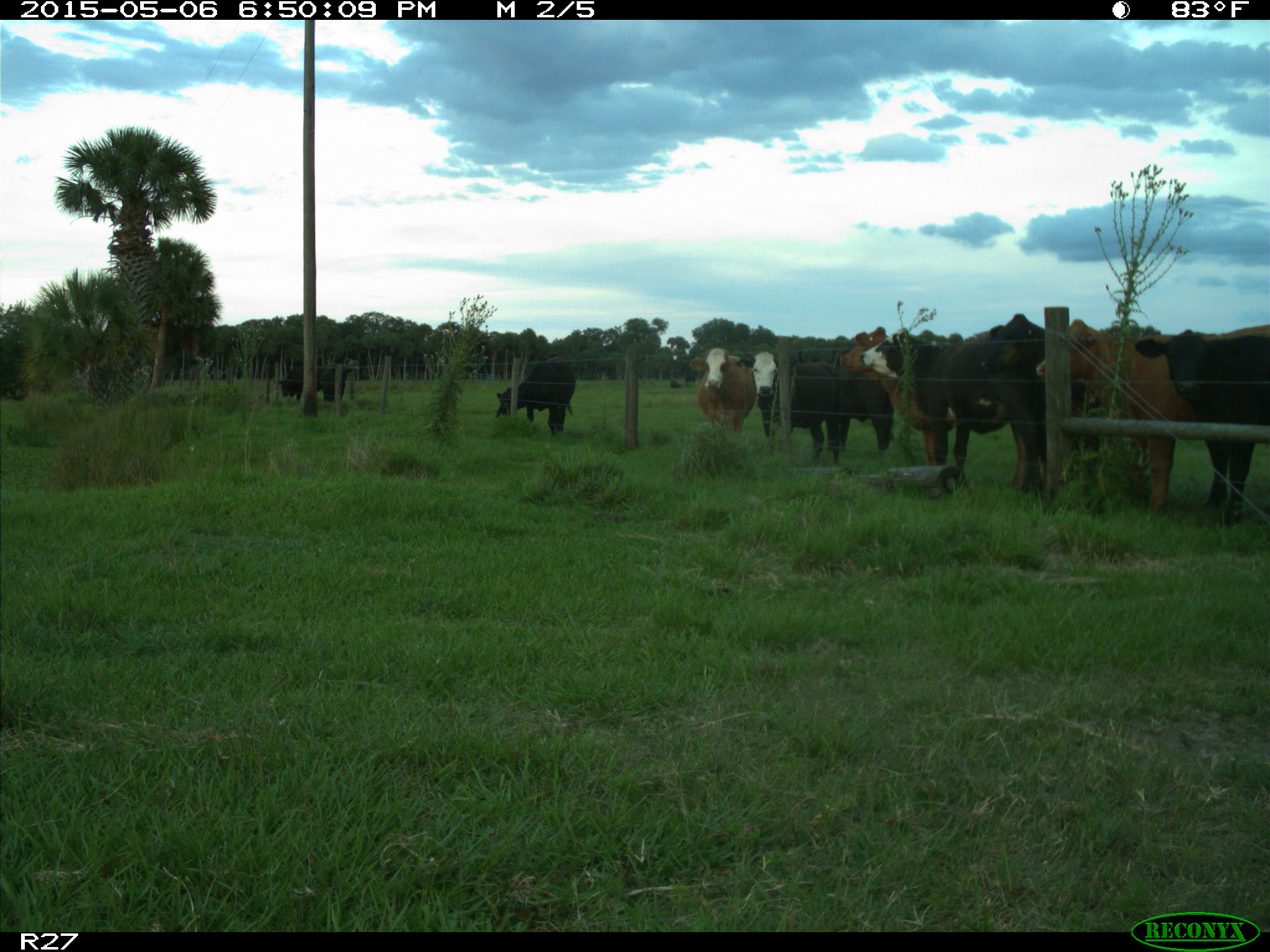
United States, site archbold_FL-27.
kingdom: Animalia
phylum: Chordata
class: Mammalia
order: Artiodactyla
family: Bovidae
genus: Bos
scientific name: Bos taurus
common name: domestic cow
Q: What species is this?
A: Bos taurus (domestic cow).